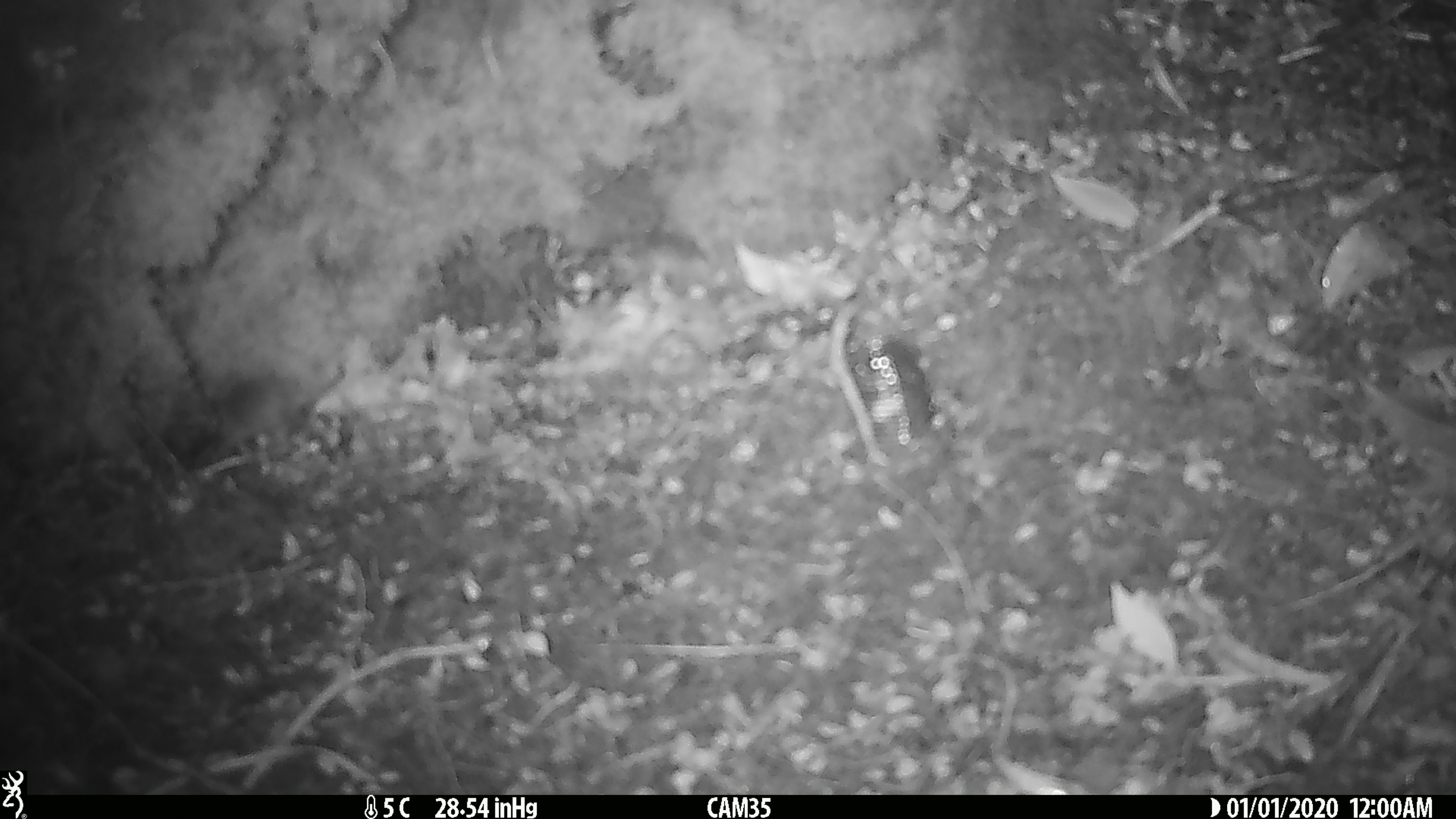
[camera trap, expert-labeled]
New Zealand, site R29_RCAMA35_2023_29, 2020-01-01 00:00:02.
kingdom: Animalia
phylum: Chordata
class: Mammalia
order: Rodentia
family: Muridae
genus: Mus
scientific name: Mus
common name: mouse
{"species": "mouse (Mus)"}